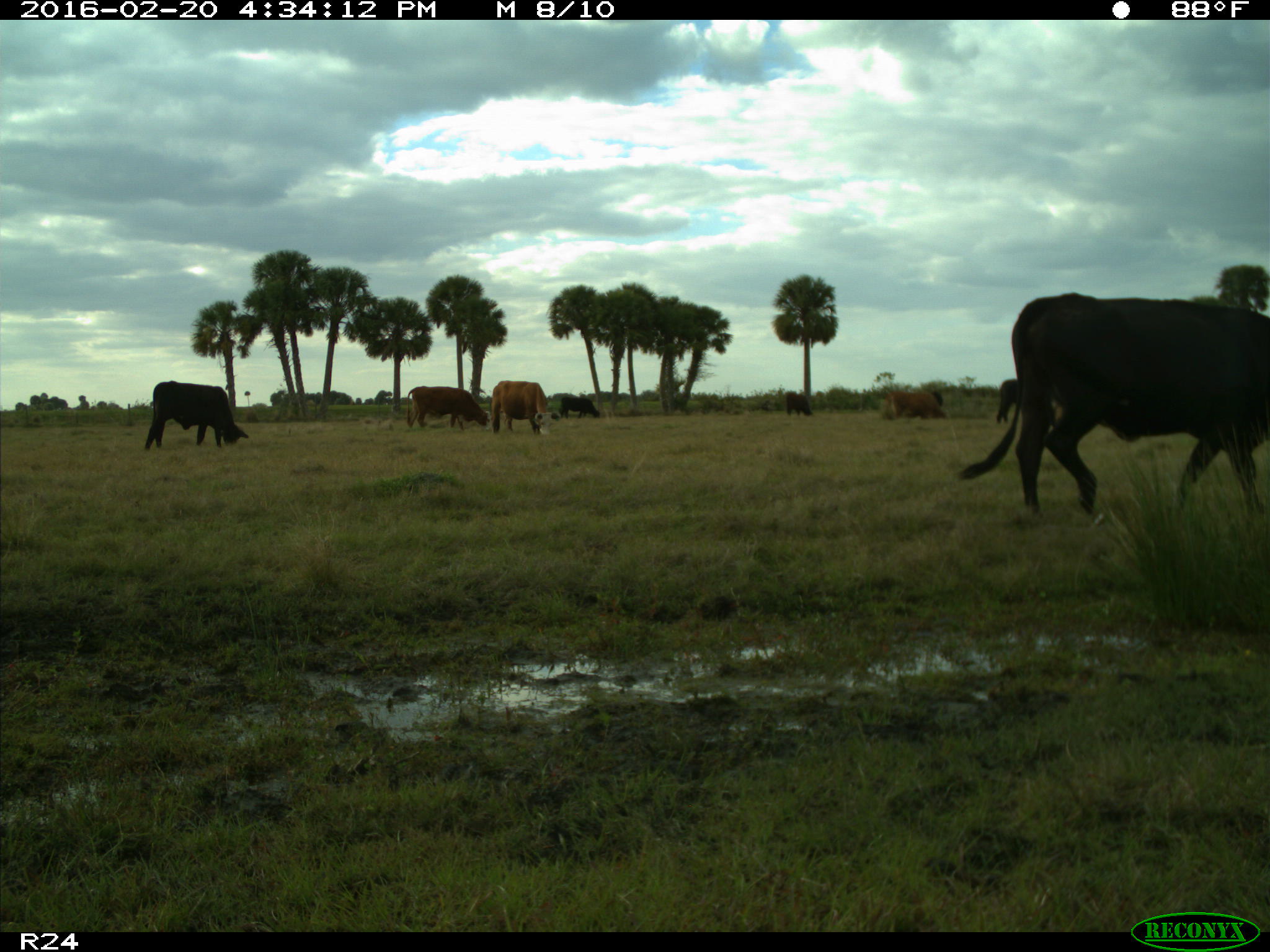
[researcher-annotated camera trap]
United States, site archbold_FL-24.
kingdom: Animalia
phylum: Chordata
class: Mammalia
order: Artiodactyla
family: Bovidae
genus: Bos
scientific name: Bos taurus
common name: domestic cow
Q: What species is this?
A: Bos taurus (domestic cow).